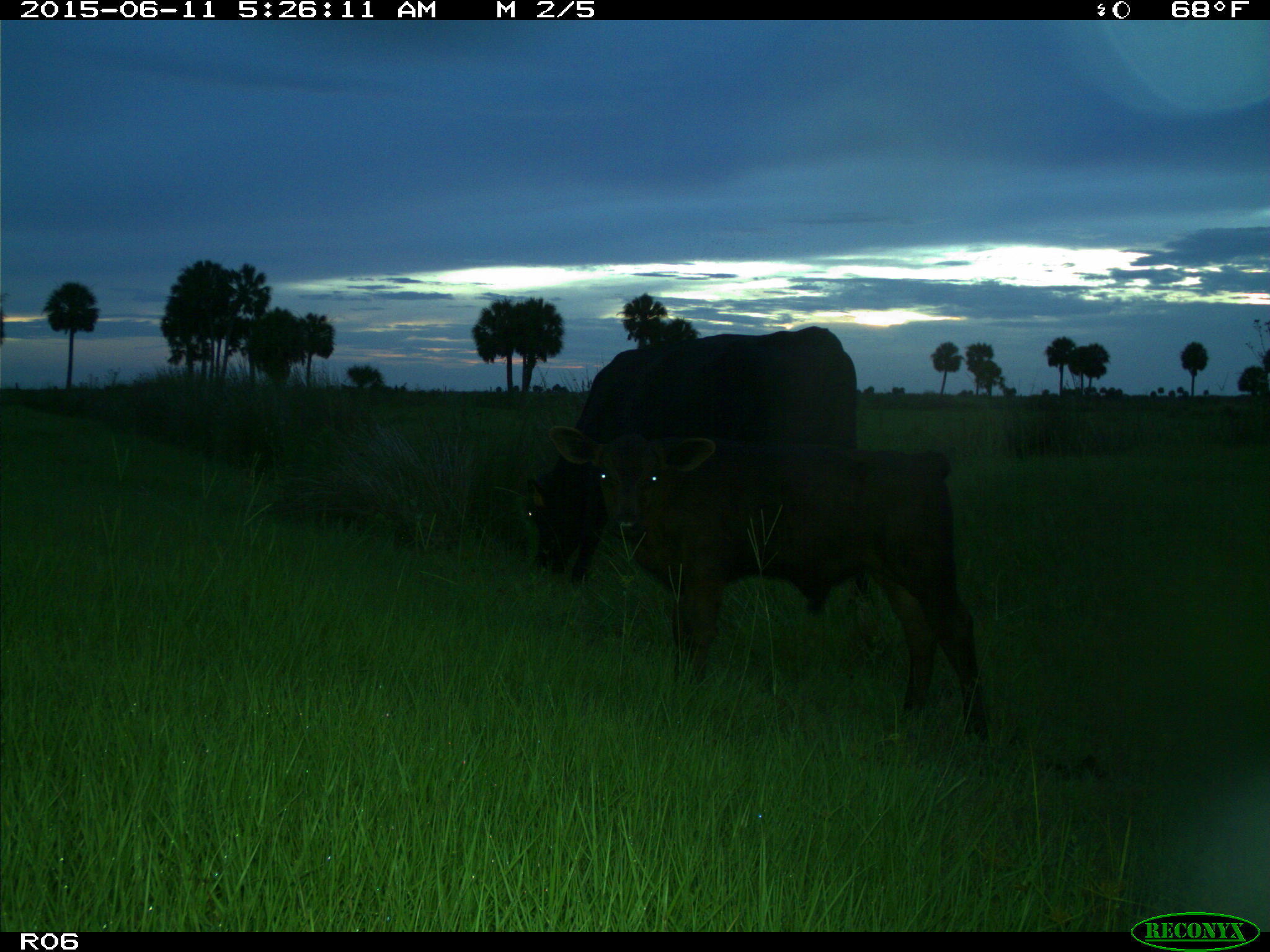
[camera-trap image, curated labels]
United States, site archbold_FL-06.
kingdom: Animalia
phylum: Chordata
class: Mammalia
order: Artiodactyla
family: Bovidae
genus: Bos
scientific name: Bos taurus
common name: domestic cow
Bos taurus (domestic cow).